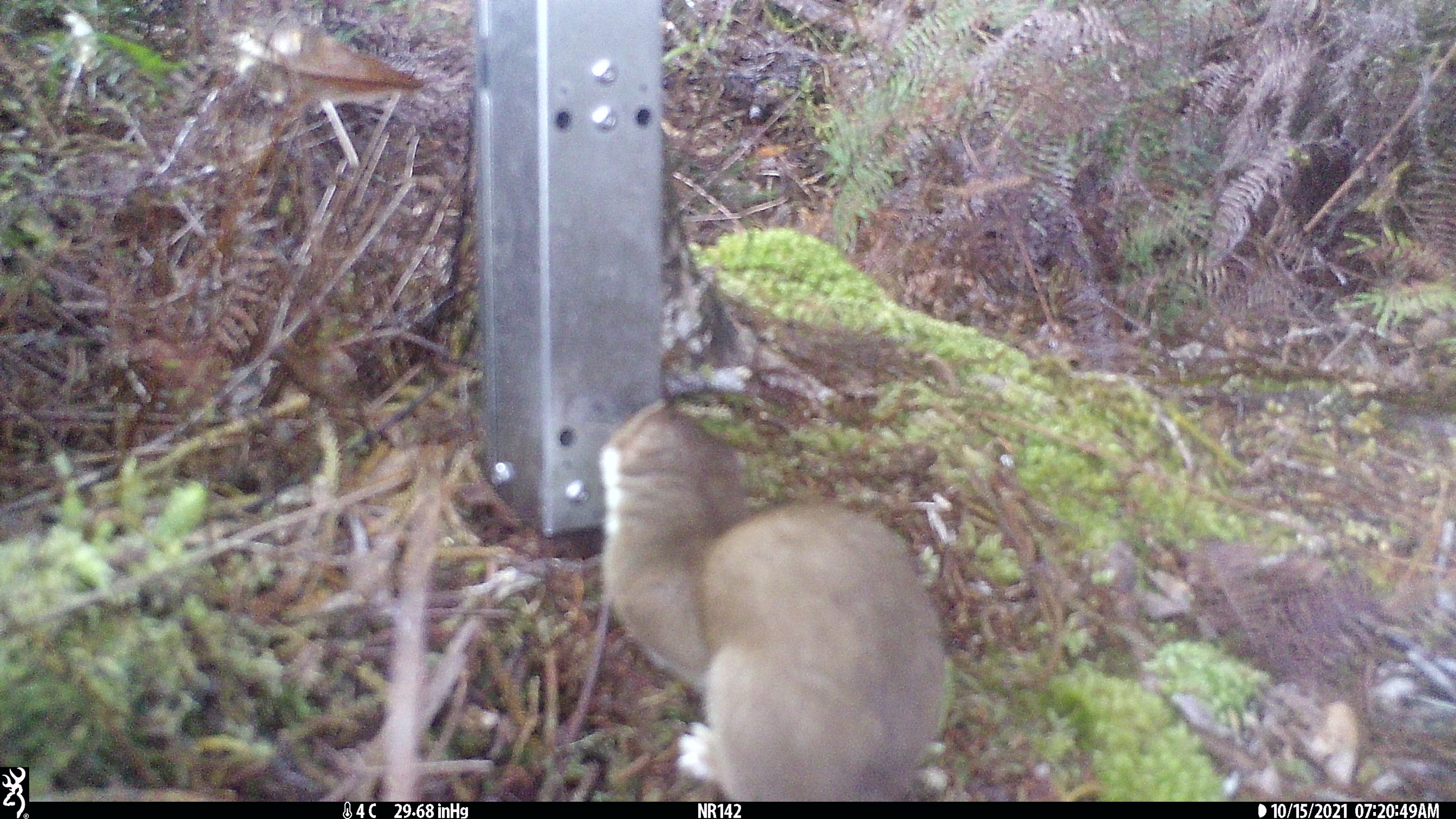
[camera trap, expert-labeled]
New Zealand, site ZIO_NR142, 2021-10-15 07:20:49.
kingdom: Animalia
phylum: Chordata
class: Mammalia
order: Carnivora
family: Mustelidae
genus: Mustela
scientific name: Mustela erminea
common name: stoat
Stoat (Mustela erminea).